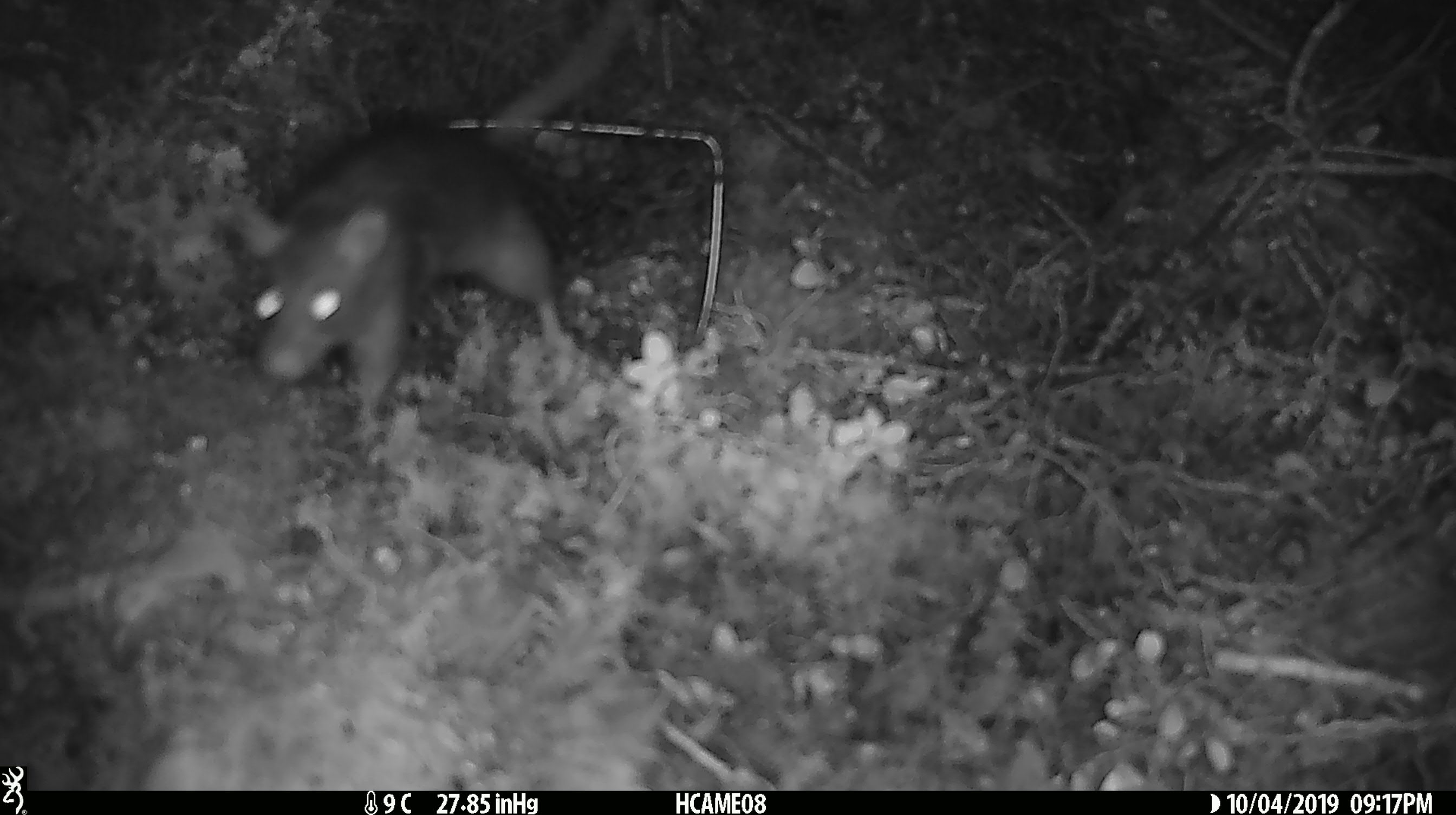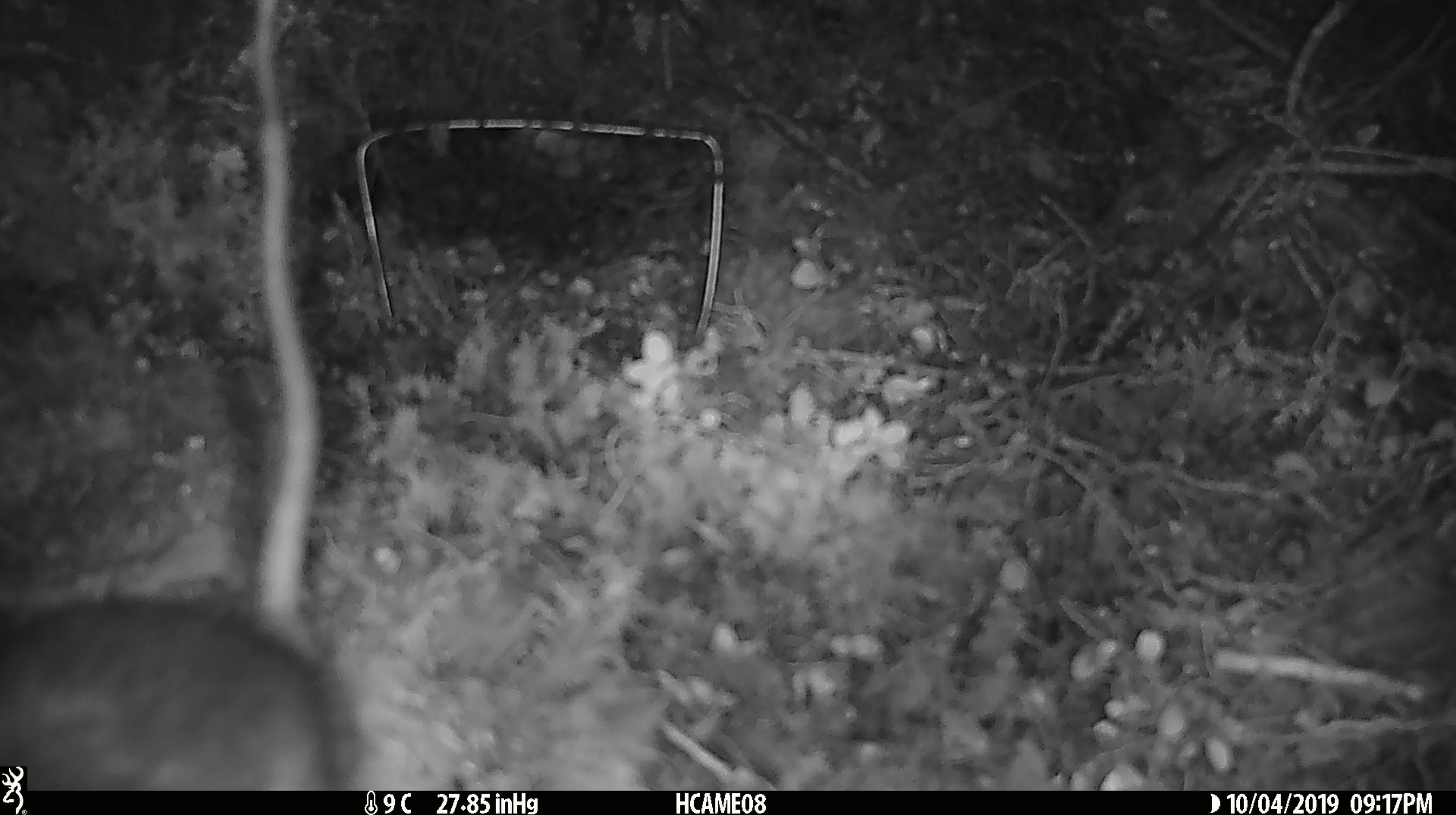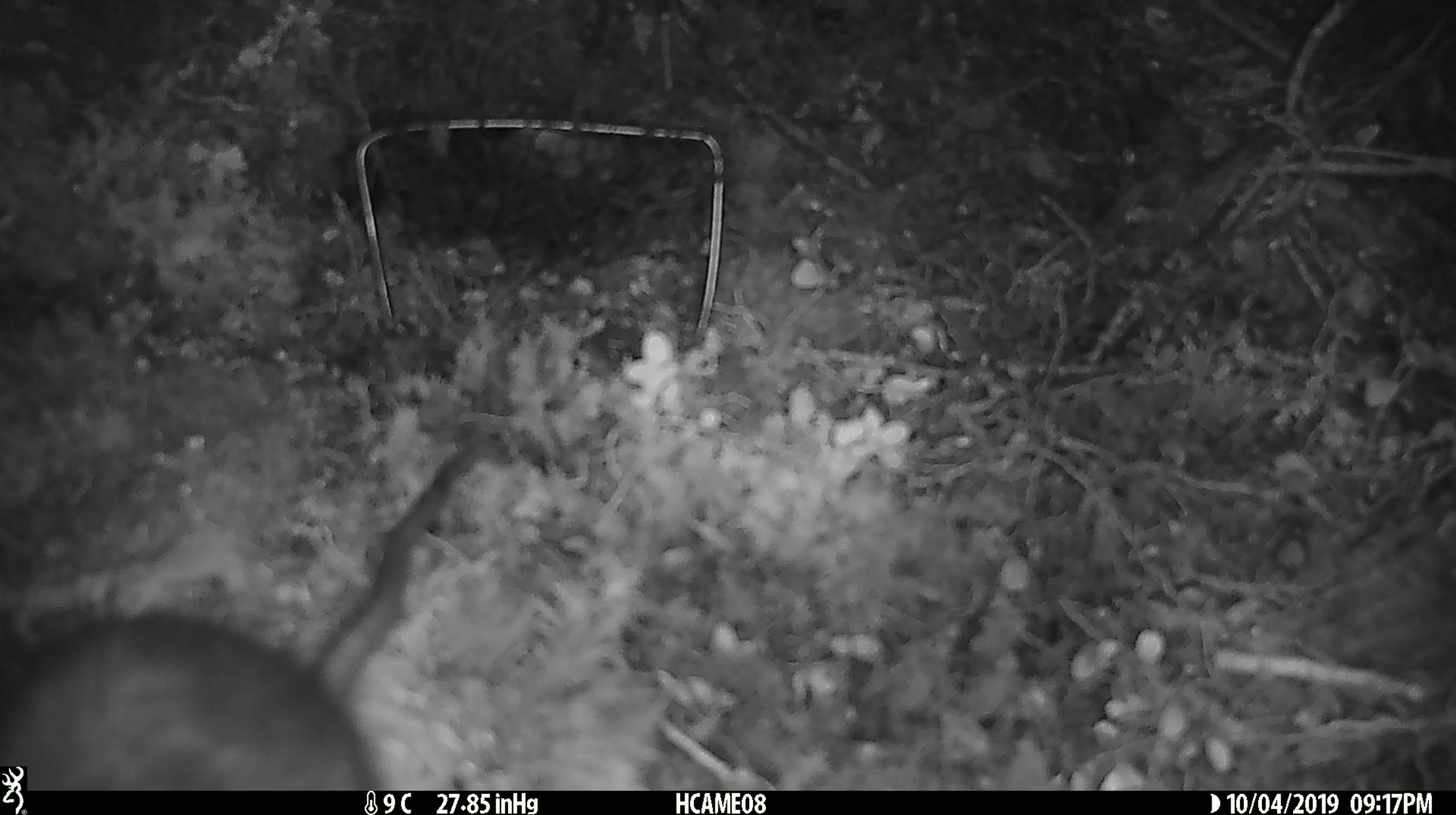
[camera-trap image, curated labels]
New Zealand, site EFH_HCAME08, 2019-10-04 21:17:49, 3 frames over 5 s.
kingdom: Animalia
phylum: Chordata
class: Mammalia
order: Rodentia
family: Muridae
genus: Rattus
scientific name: Rattus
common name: rat